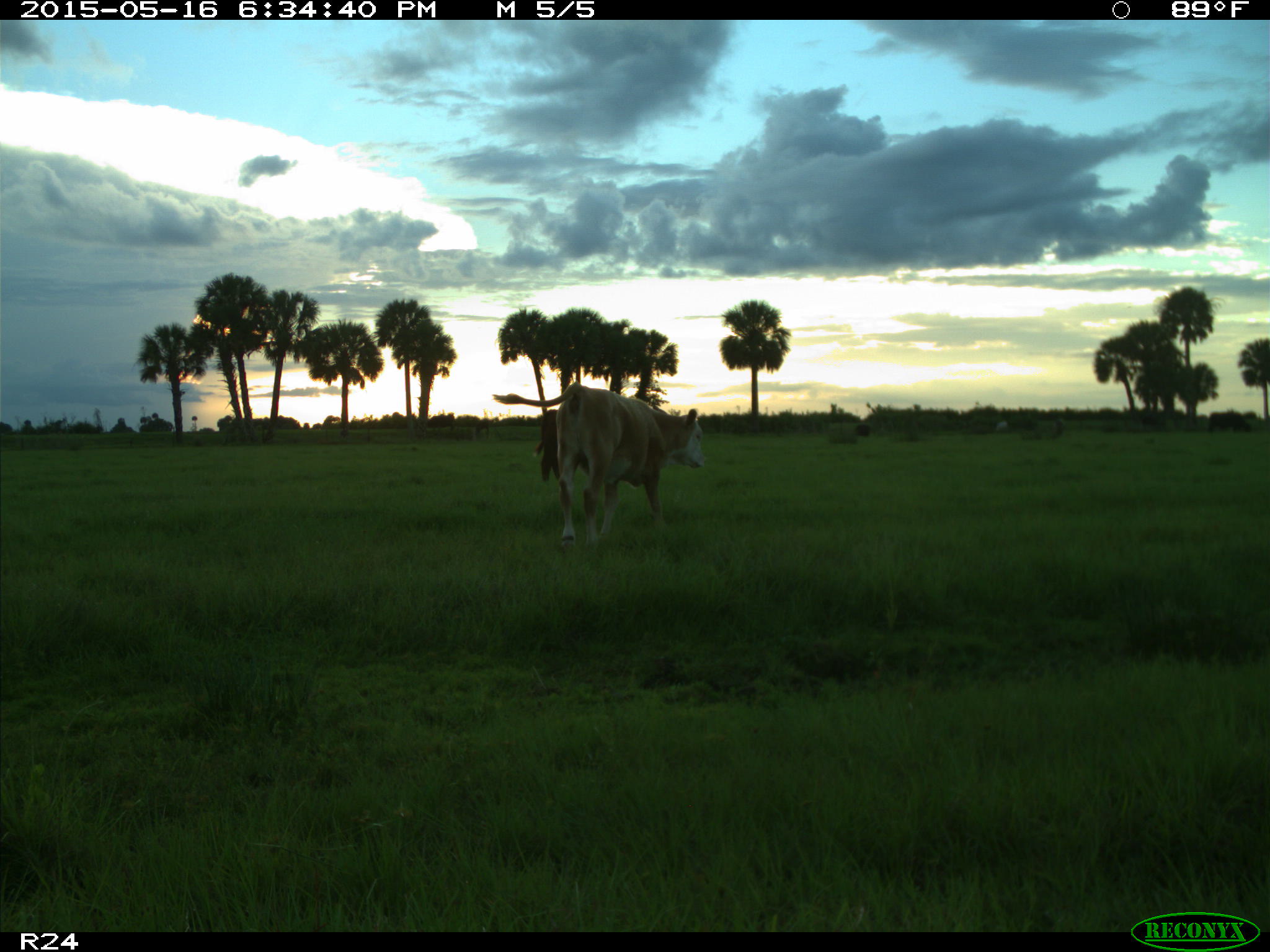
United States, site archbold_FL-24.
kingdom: Animalia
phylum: Chordata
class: Mammalia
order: Artiodactyla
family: Bovidae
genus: Bos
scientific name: Bos taurus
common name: domestic cow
Bos taurus (domestic cow).